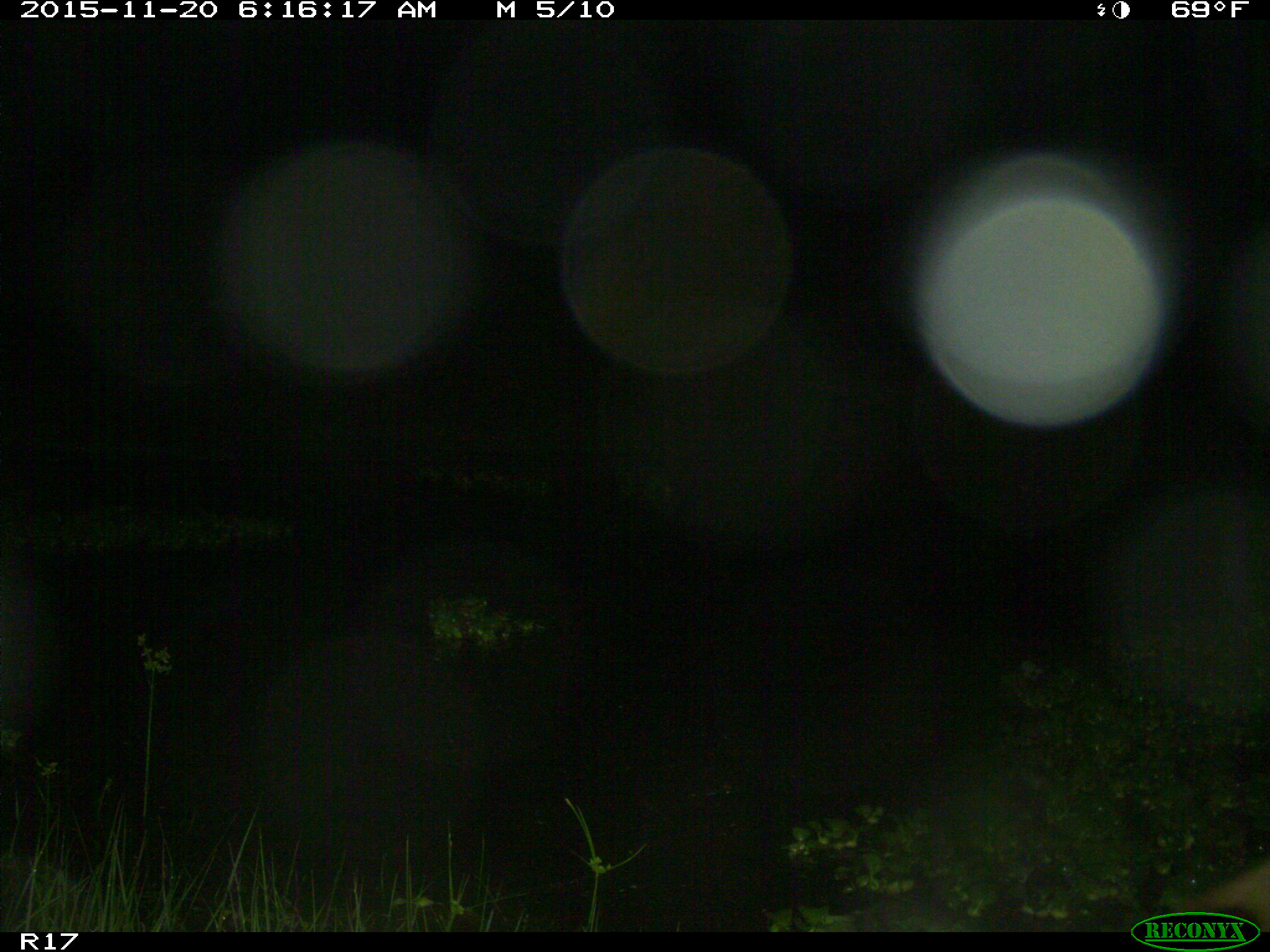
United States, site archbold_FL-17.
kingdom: Animalia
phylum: Chordata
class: Mammalia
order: Artiodactyla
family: Cervidae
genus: Odocoileus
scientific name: Odocoileus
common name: deer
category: unidentified deer